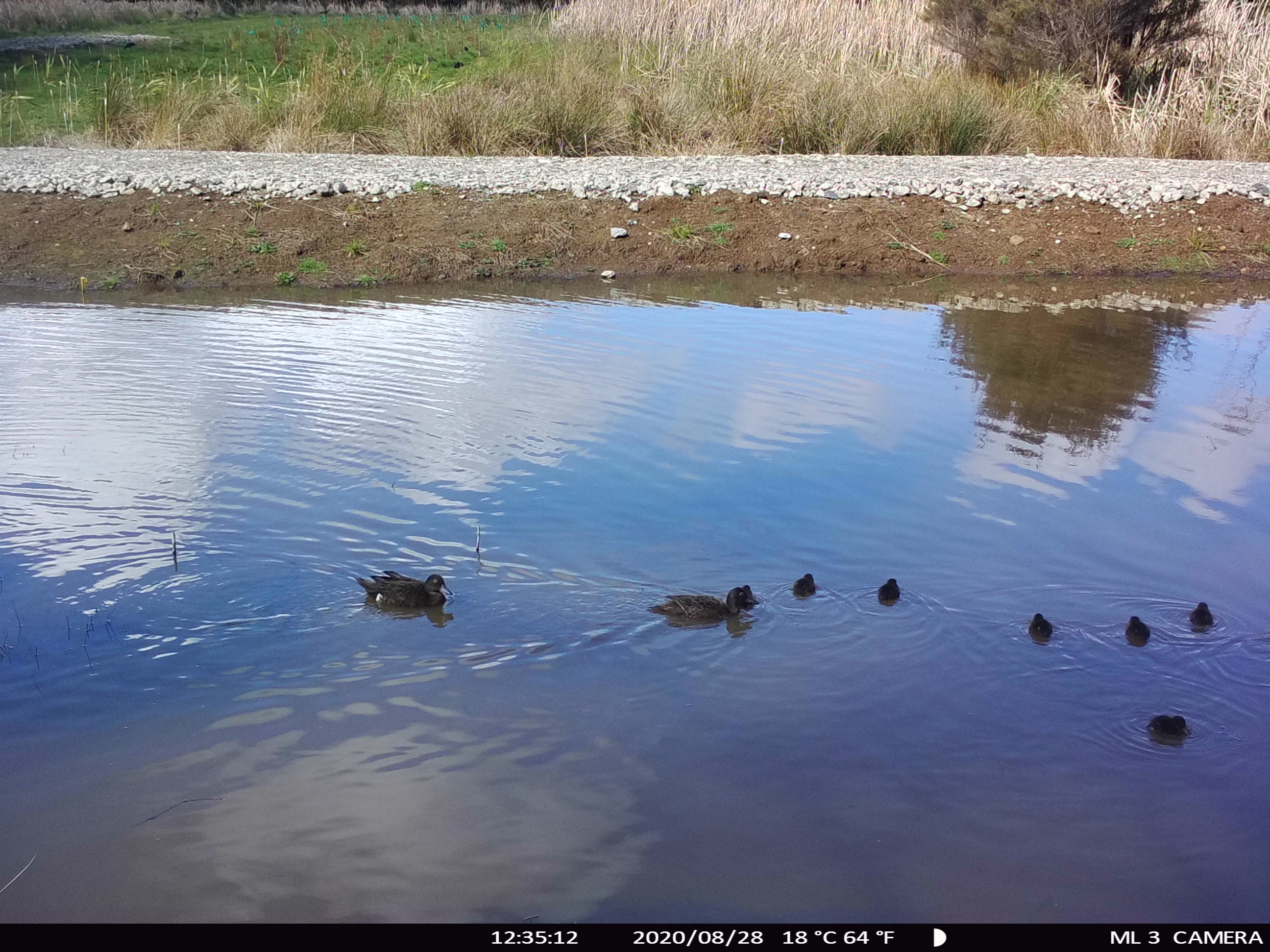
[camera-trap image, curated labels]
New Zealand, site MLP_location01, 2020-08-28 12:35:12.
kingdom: Animalia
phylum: Chordata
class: Aves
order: Anseriformes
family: Anatidae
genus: Anas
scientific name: Anas chlorotis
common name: brown teal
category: pateke